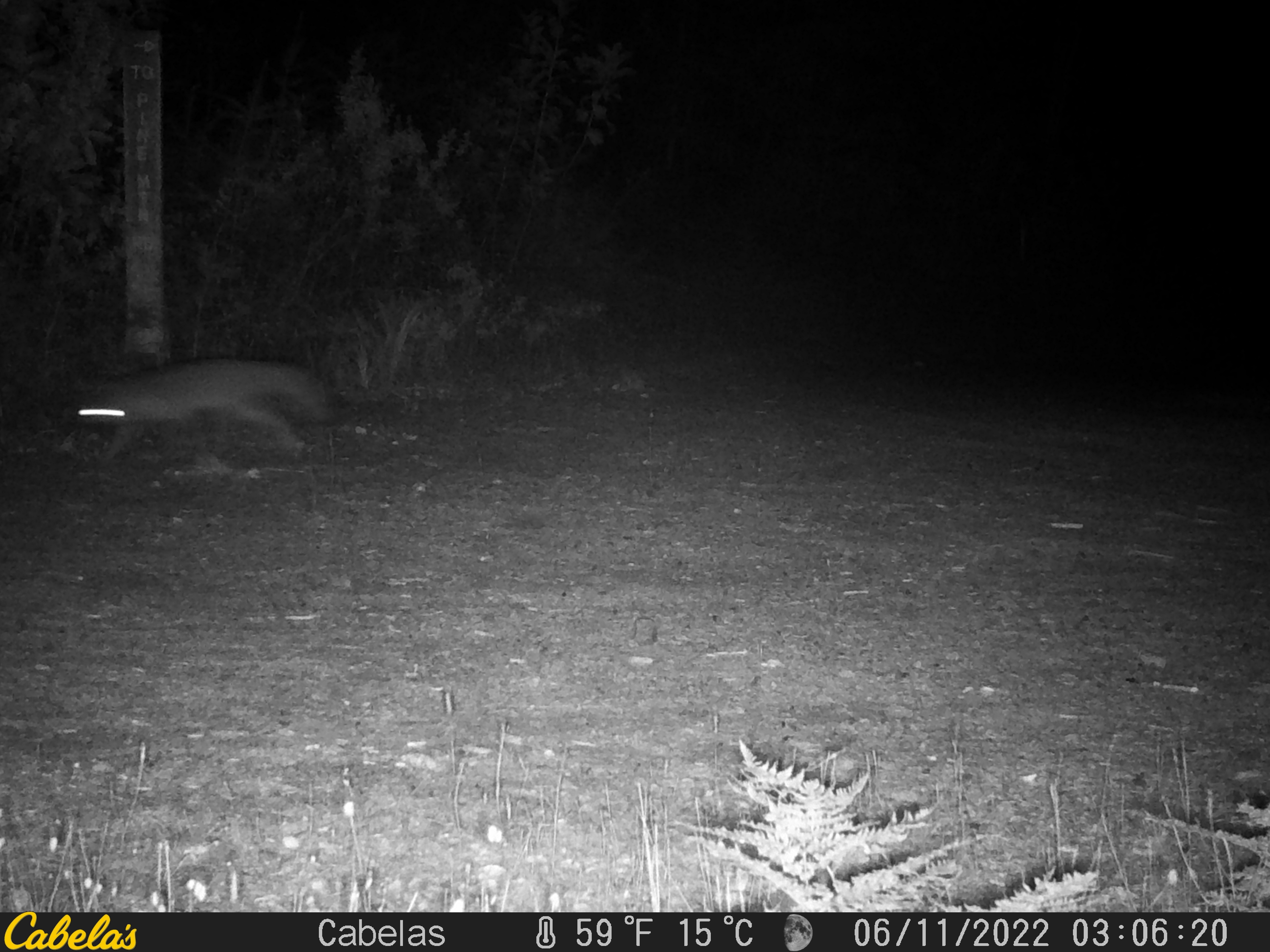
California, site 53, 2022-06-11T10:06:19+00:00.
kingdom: Animalia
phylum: Chordata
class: Mammalia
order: Carnivora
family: Canidae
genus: Urocyon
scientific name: Urocyon cinereoargenteus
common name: gray fox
Gray fox (Urocyon cinereoargenteus).